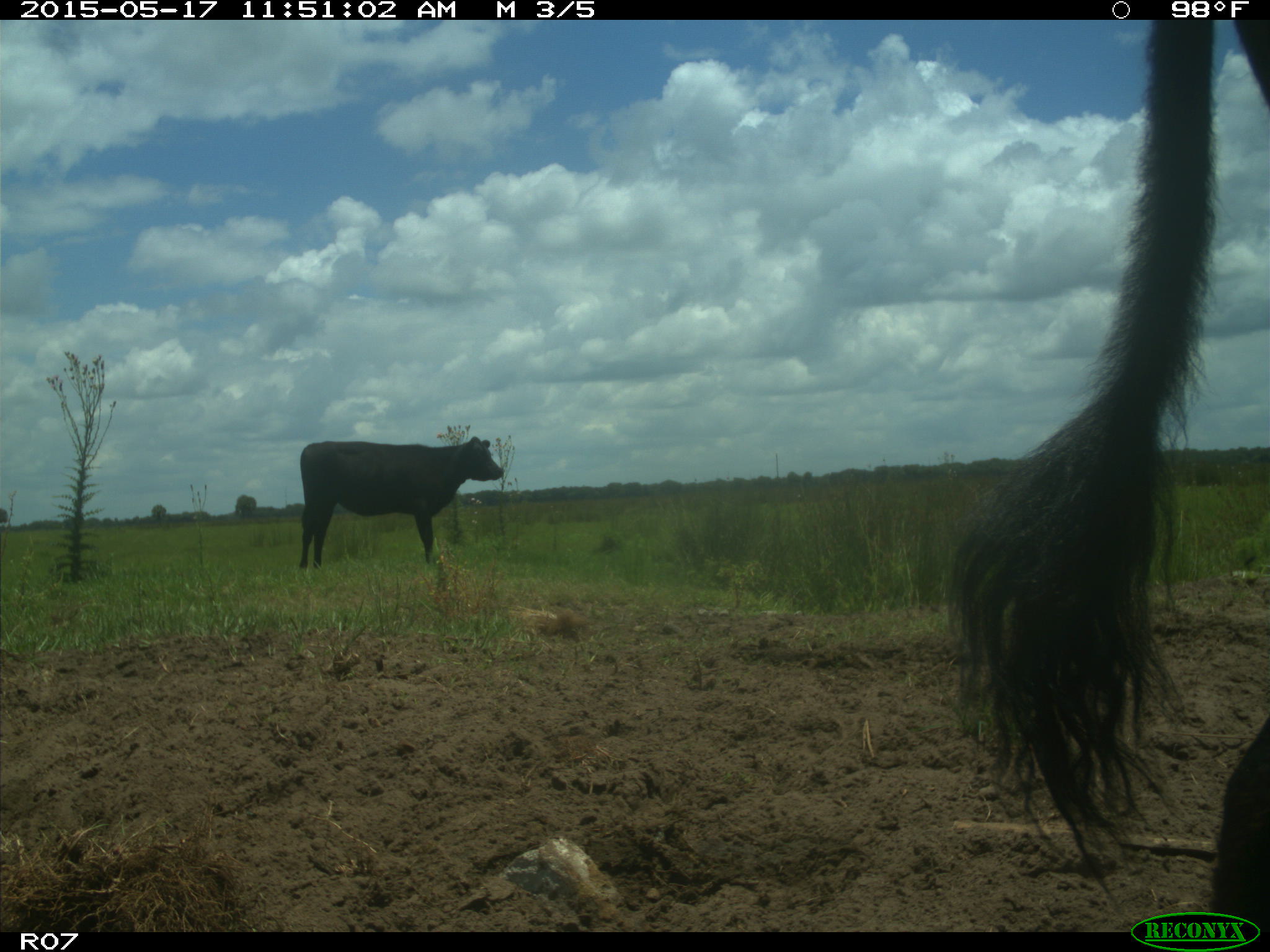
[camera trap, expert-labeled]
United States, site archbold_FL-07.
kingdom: Animalia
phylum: Chordata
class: Mammalia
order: Artiodactyla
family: Bovidae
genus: Bos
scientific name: Bos taurus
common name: domestic cow